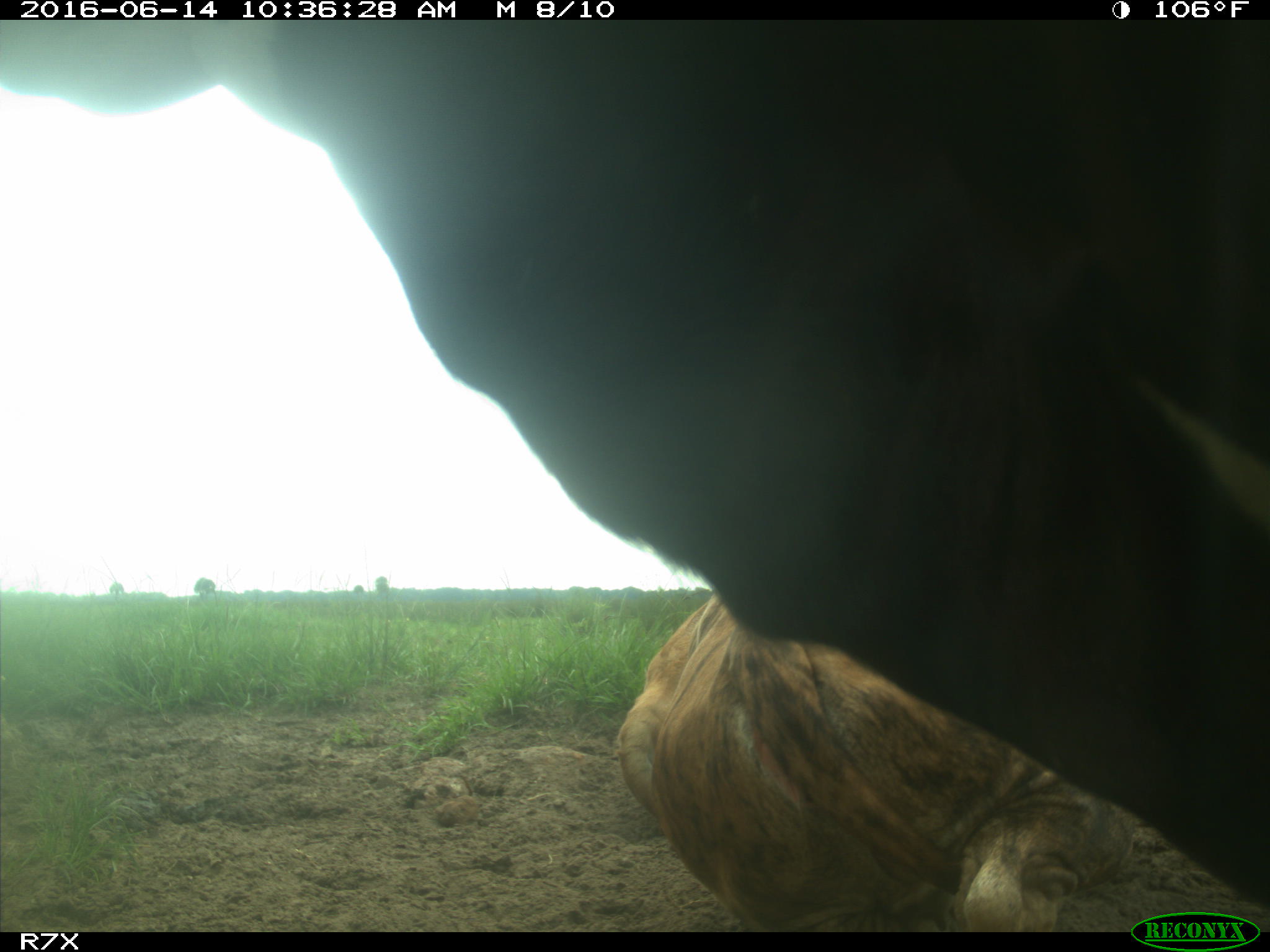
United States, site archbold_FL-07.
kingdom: Animalia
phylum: Chordata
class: Mammalia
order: Artiodactyla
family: Bovidae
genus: Bos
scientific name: Bos taurus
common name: domestic cow